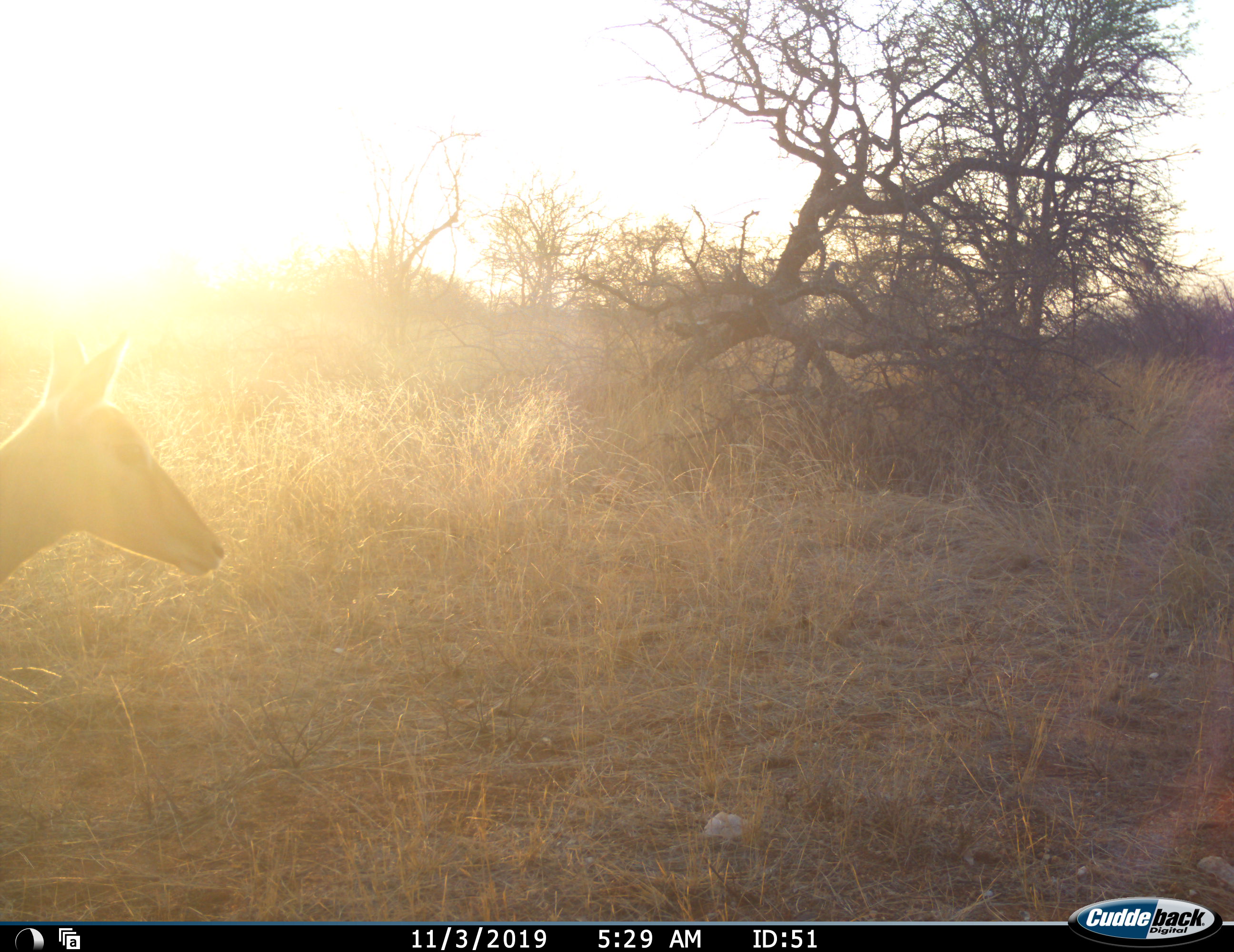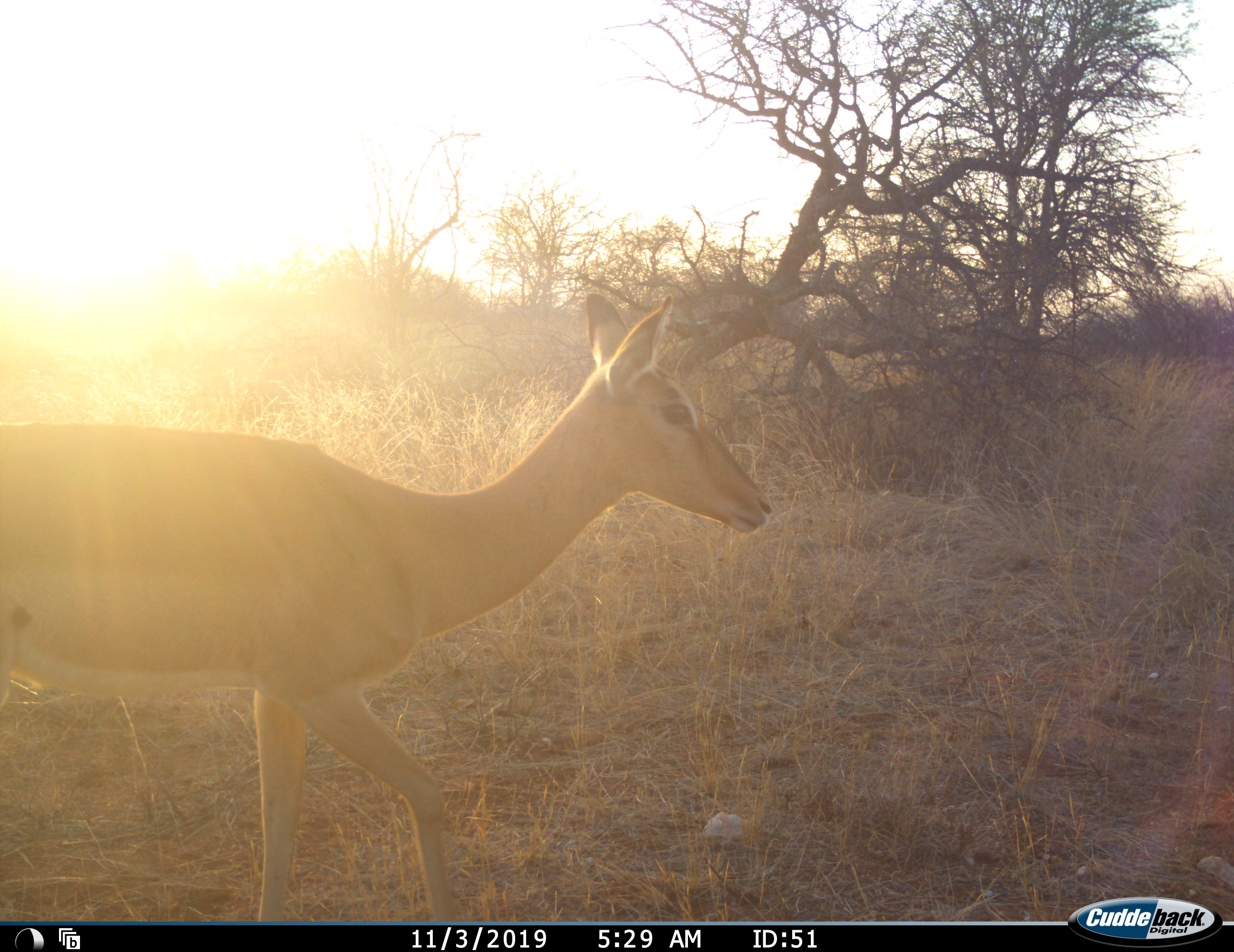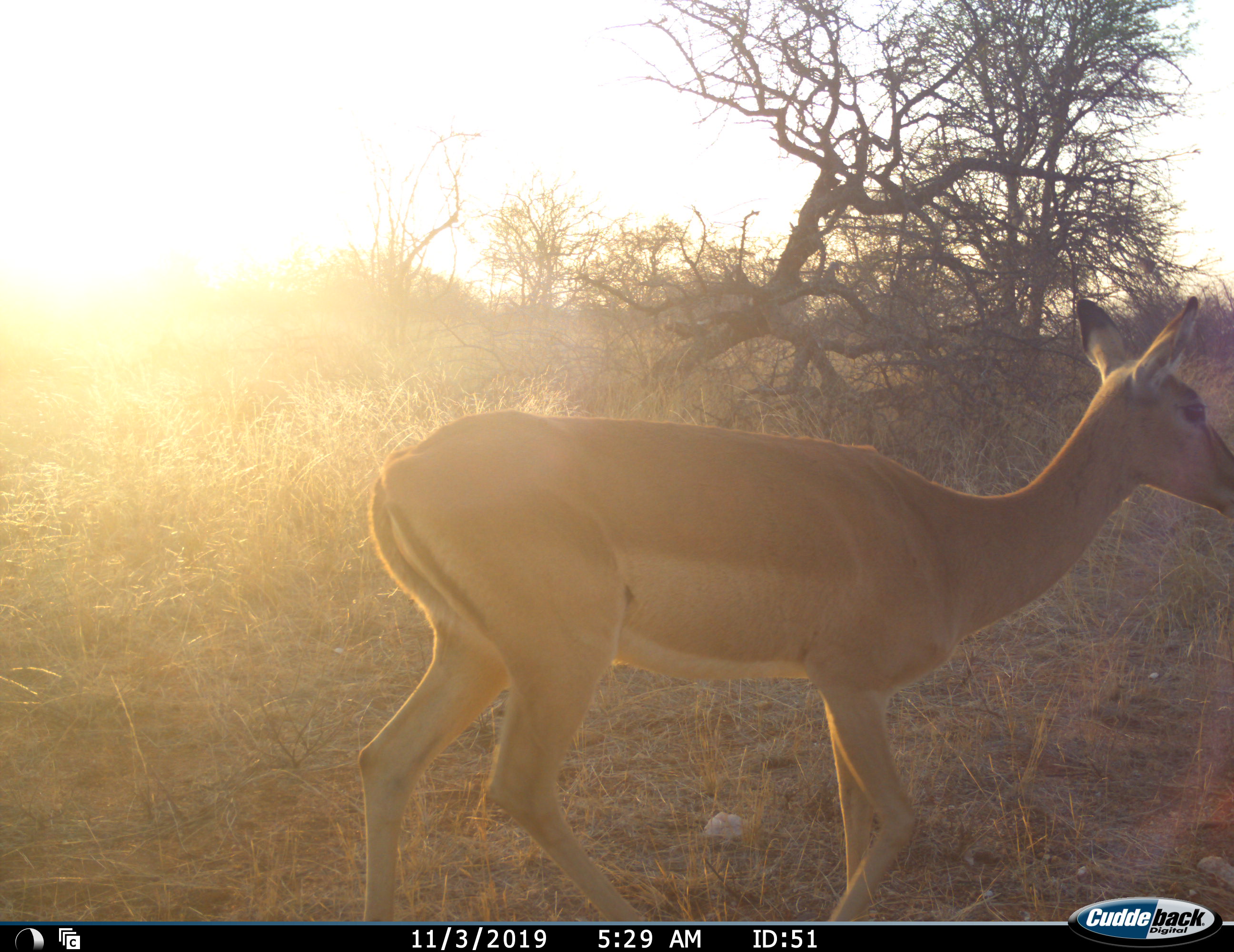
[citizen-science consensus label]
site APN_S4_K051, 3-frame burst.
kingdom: Animalia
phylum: Chordata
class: Mammalia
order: Artiodactyla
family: Bovidae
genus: Aepyceros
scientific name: Aepyceros melampus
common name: impala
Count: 1.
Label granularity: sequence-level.